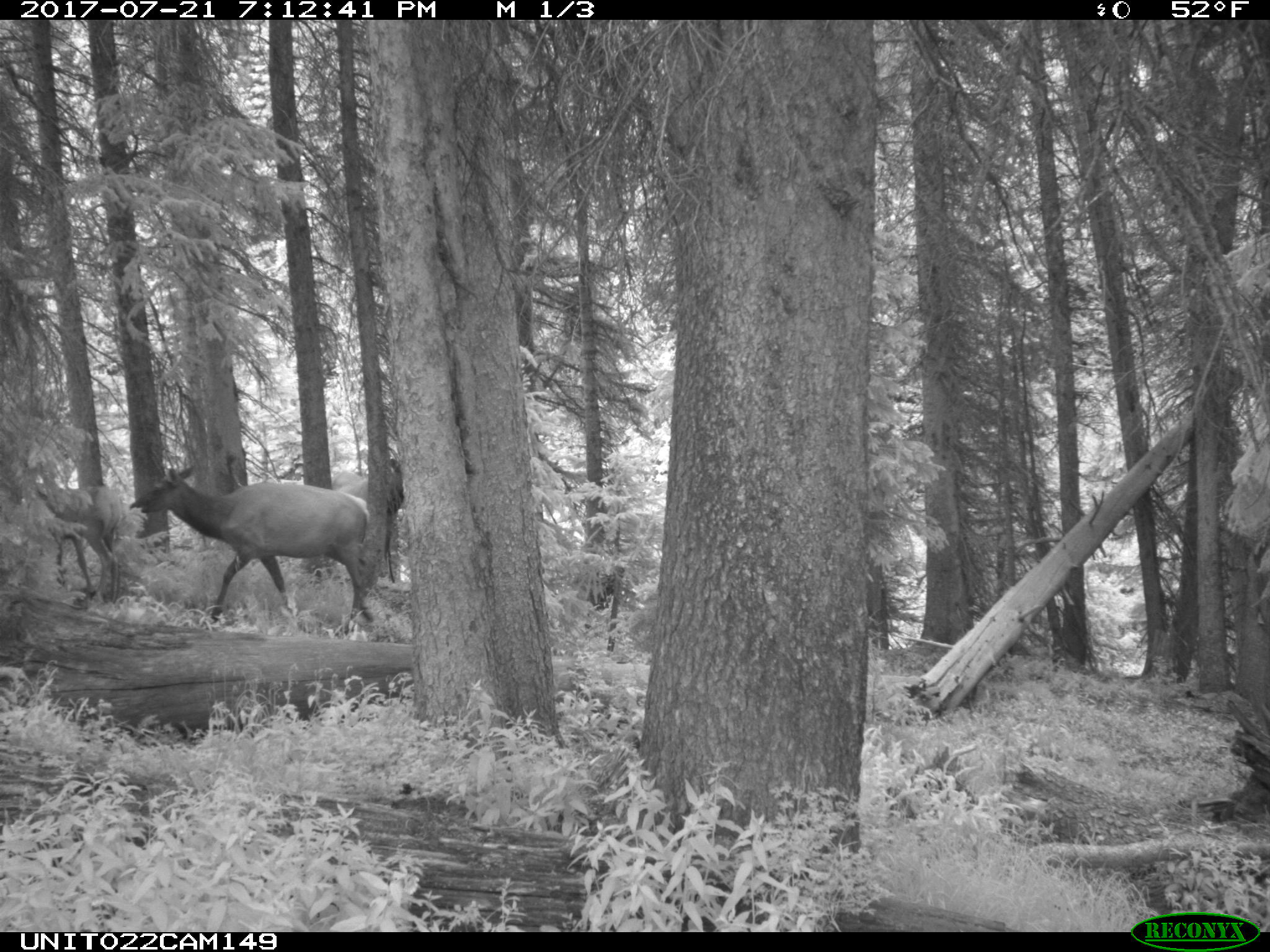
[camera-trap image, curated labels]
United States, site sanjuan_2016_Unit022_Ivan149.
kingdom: Animalia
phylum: Chordata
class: Mammalia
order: Artiodactyla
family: Cervidae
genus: Cervus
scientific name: Cervus elaphus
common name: red deer